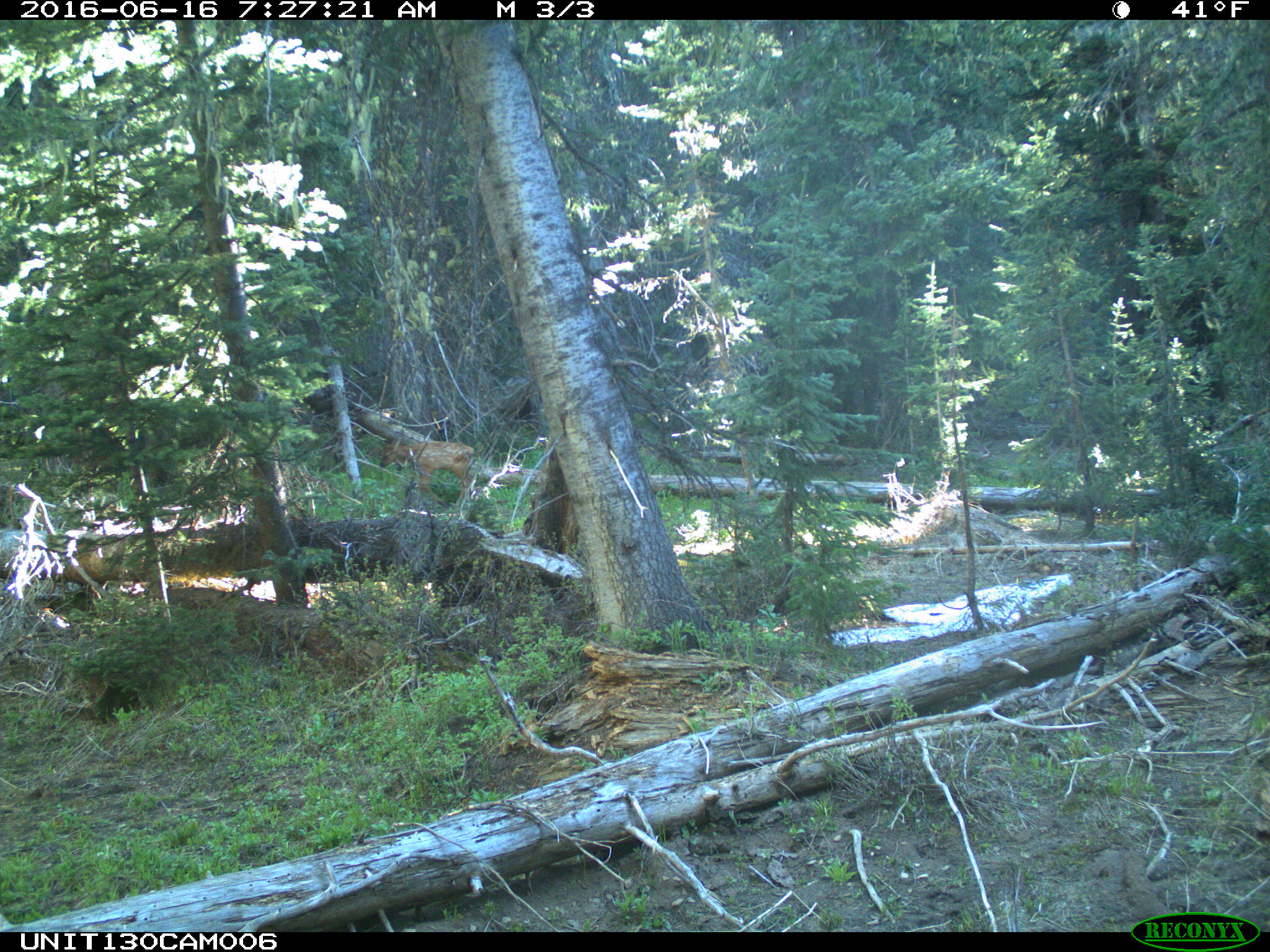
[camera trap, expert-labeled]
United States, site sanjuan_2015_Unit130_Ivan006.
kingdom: Animalia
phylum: Chordata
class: Mammalia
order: Artiodactyla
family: Cervidae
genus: Cervus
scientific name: Cervus elaphus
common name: red deer